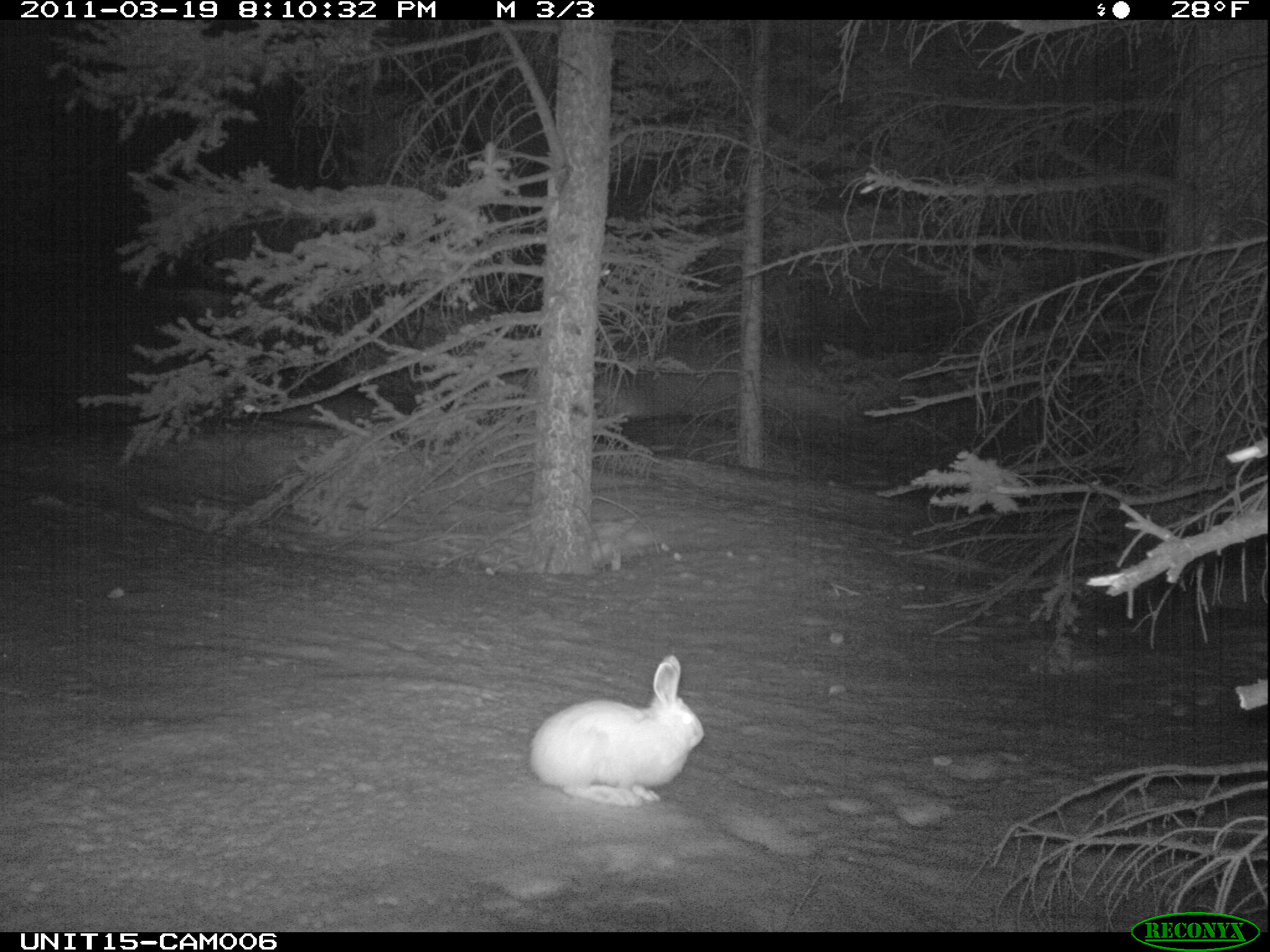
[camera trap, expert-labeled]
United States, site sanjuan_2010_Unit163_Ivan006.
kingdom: Animalia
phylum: Chordata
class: Mammalia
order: Lagomorpha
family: Leporidae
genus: Lepus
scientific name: Lepus americanus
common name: snowshoe hare